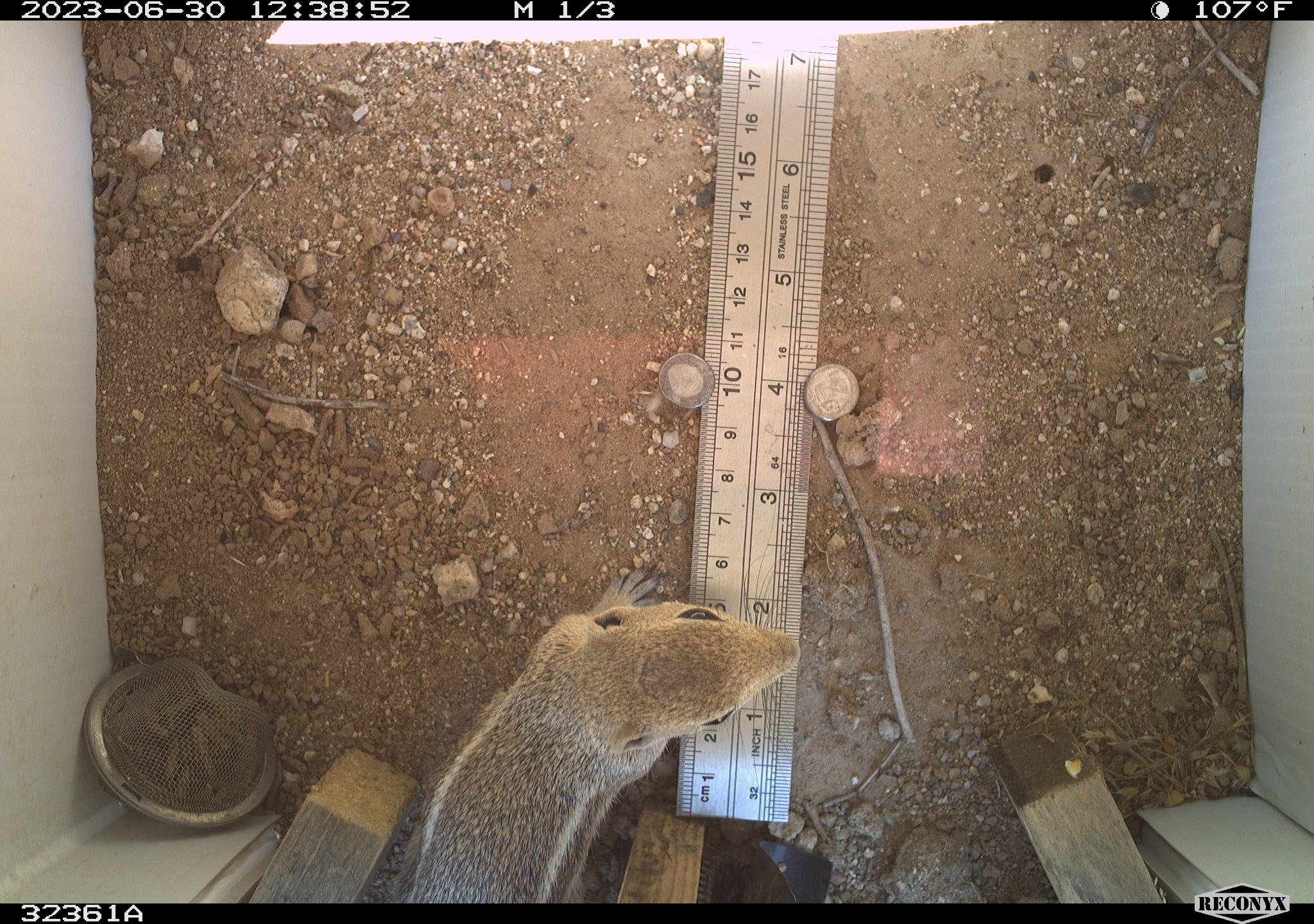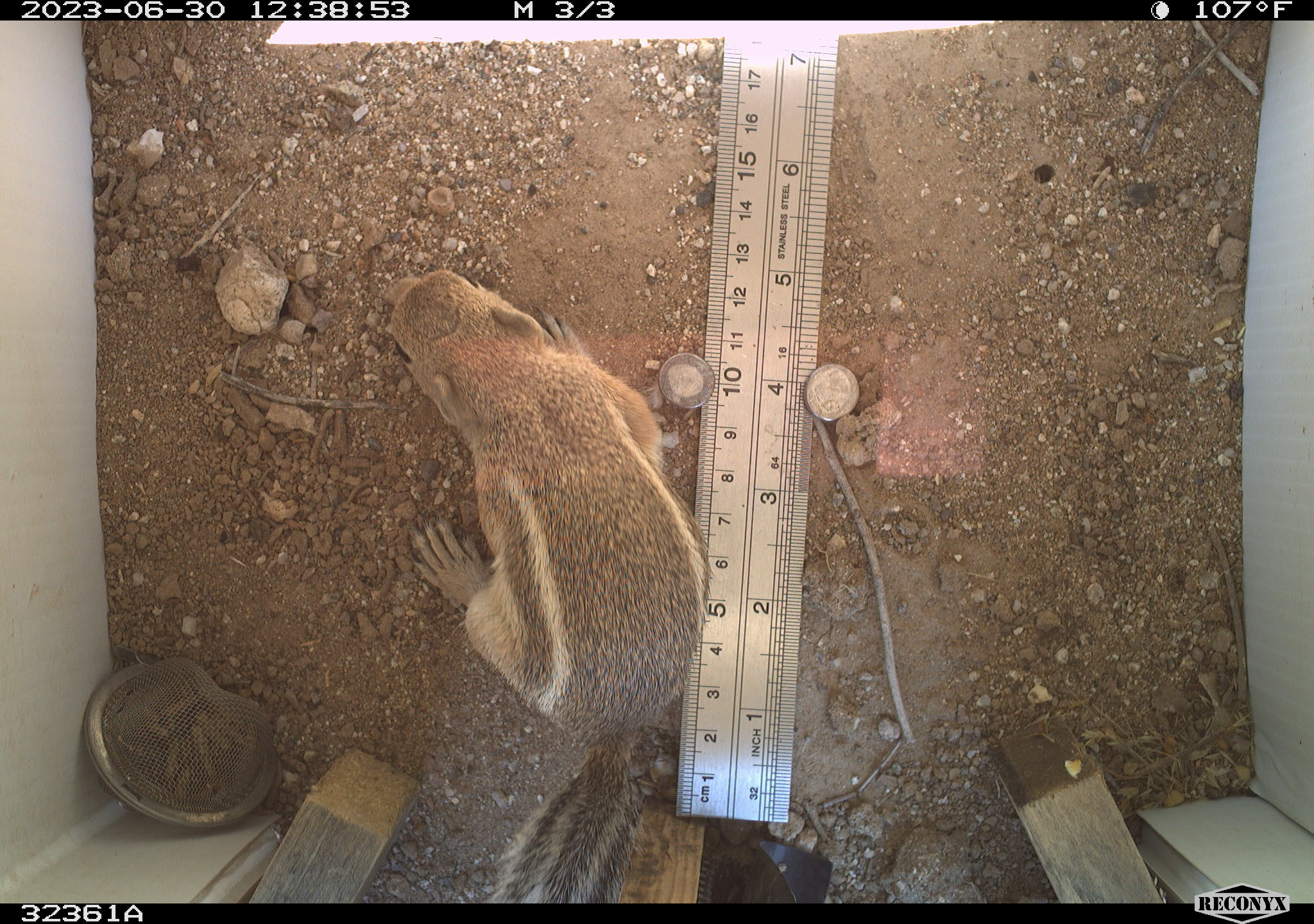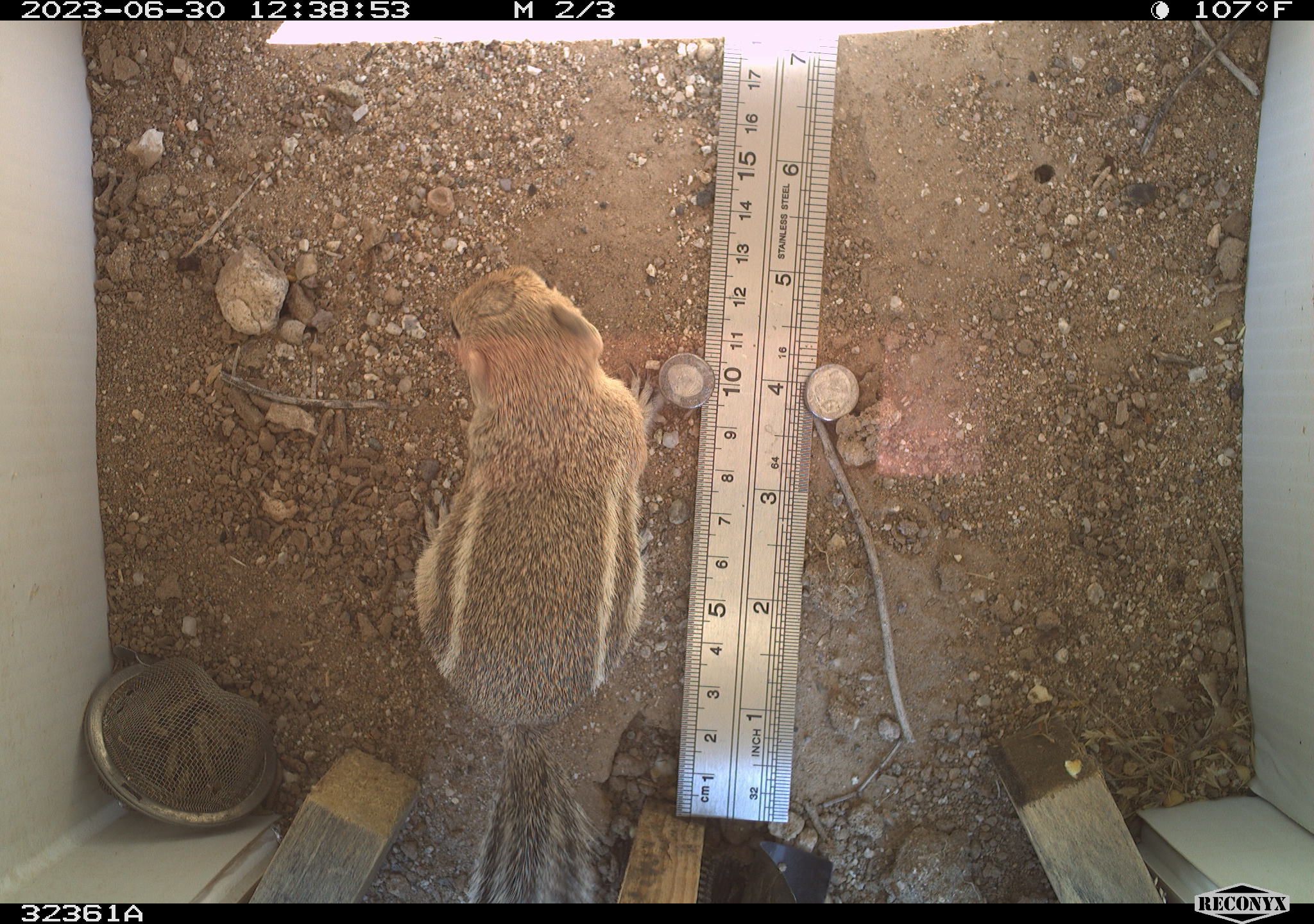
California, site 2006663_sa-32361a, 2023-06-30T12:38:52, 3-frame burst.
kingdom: Animalia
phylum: Chordata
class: Mammalia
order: Rodentia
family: Sciuridae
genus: Ammospermophilus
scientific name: Ammospermophilus leucurus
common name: white-tailed antelope squirrel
White-tailed antelope squirrel (Ammospermophilus leucurus).